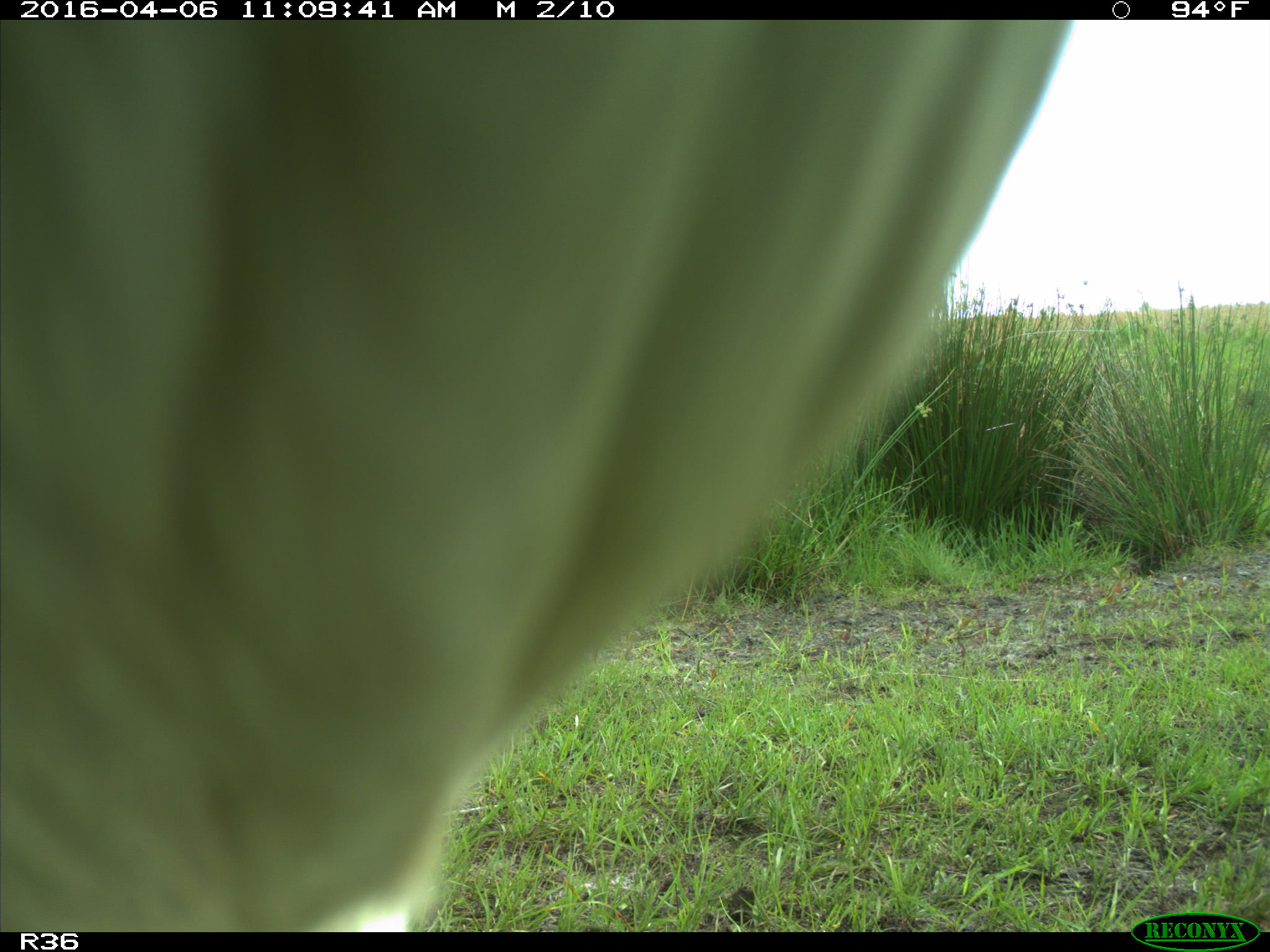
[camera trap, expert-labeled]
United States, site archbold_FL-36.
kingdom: Animalia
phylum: Chordata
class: Mammalia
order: Artiodactyla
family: Bovidae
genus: Bos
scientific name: Bos taurus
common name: domestic cow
Bos taurus (domestic cow).